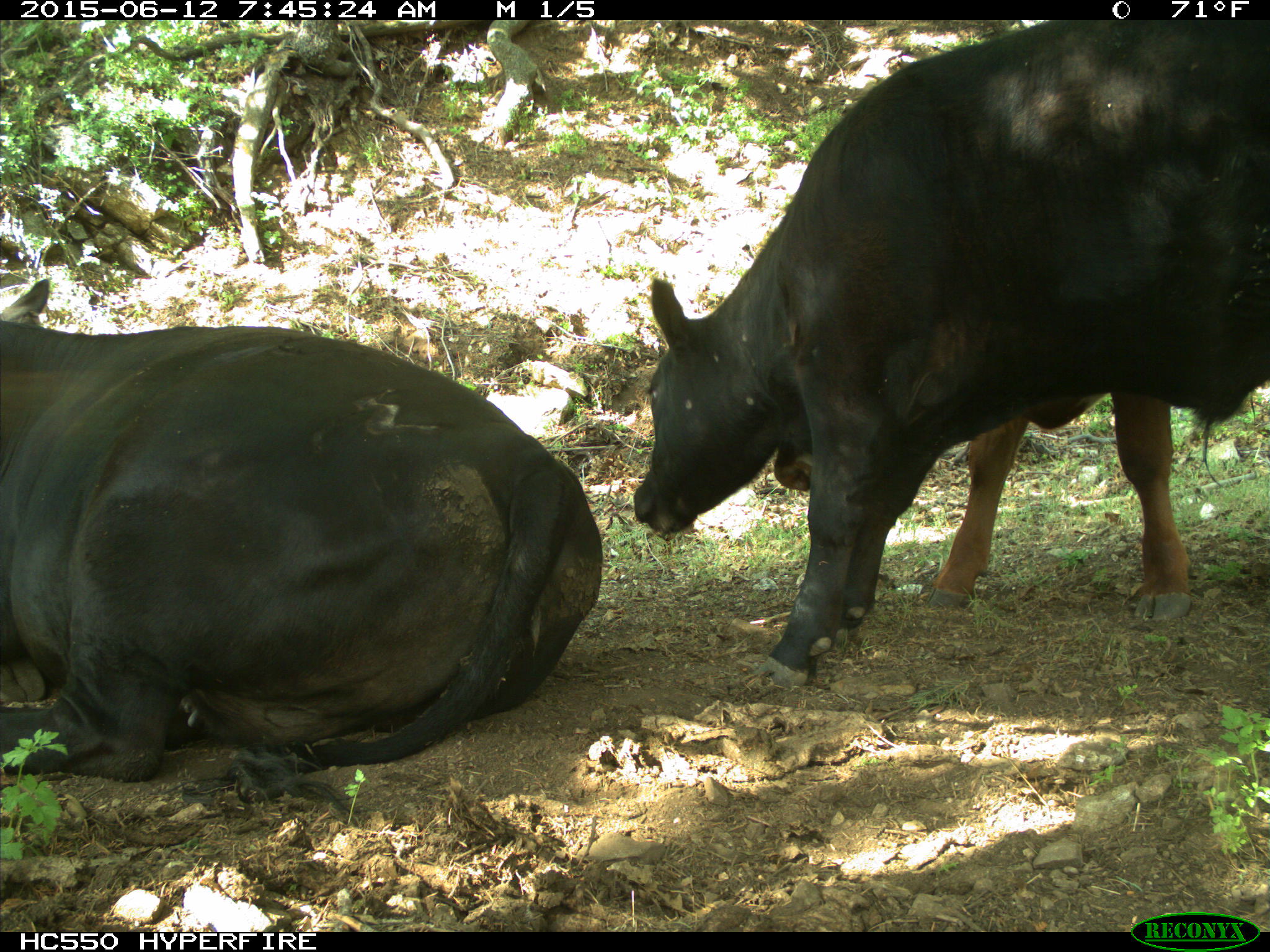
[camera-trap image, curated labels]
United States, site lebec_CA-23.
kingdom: Animalia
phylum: Chordata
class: Mammalia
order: Artiodactyla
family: Bovidae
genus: Bos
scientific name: Bos taurus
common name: domestic cow